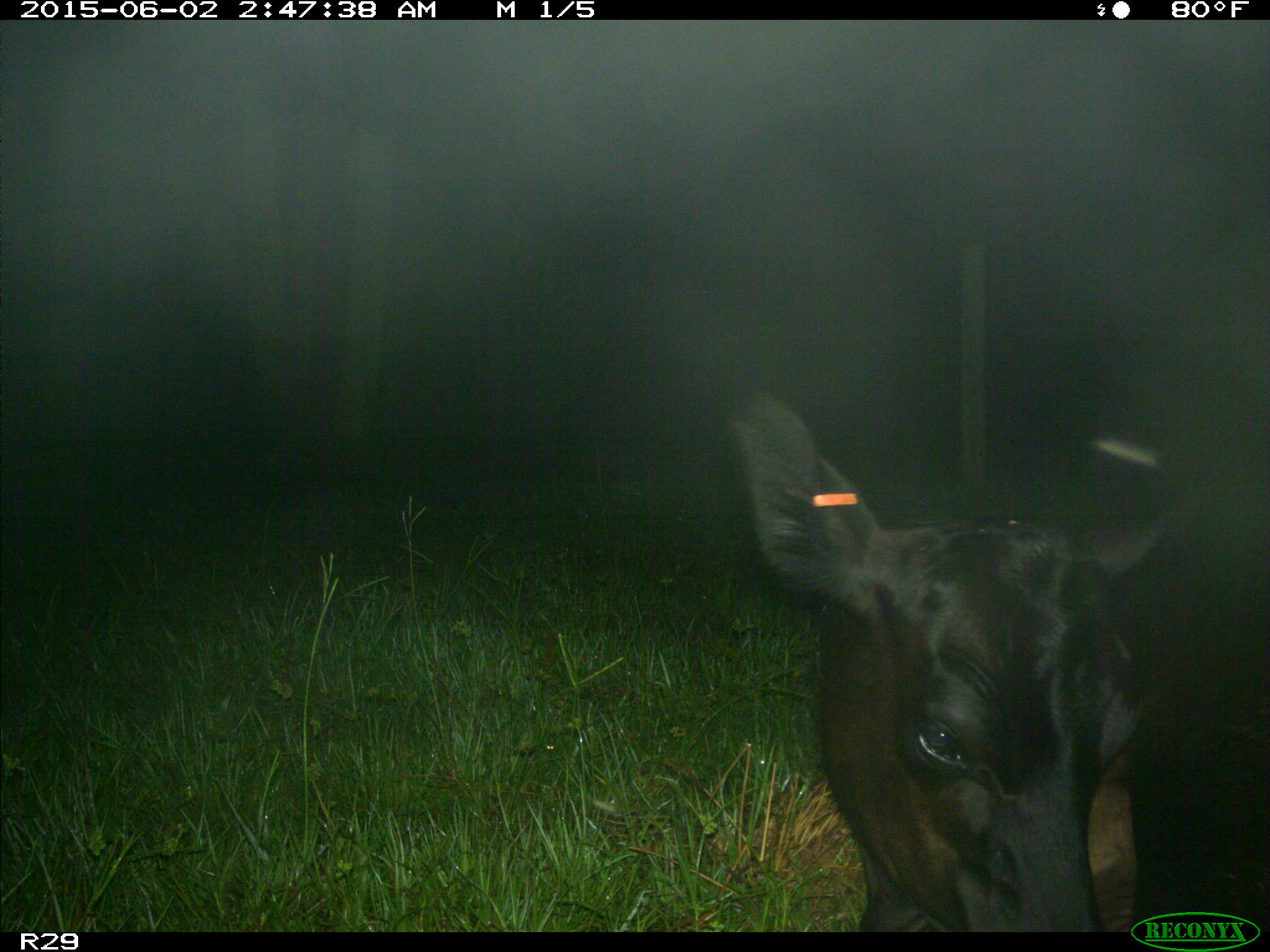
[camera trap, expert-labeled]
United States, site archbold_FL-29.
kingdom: Animalia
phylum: Chordata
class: Mammalia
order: Artiodactyla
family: Bovidae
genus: Bos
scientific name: Bos taurus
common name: domestic cow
Bos taurus (domestic cow).